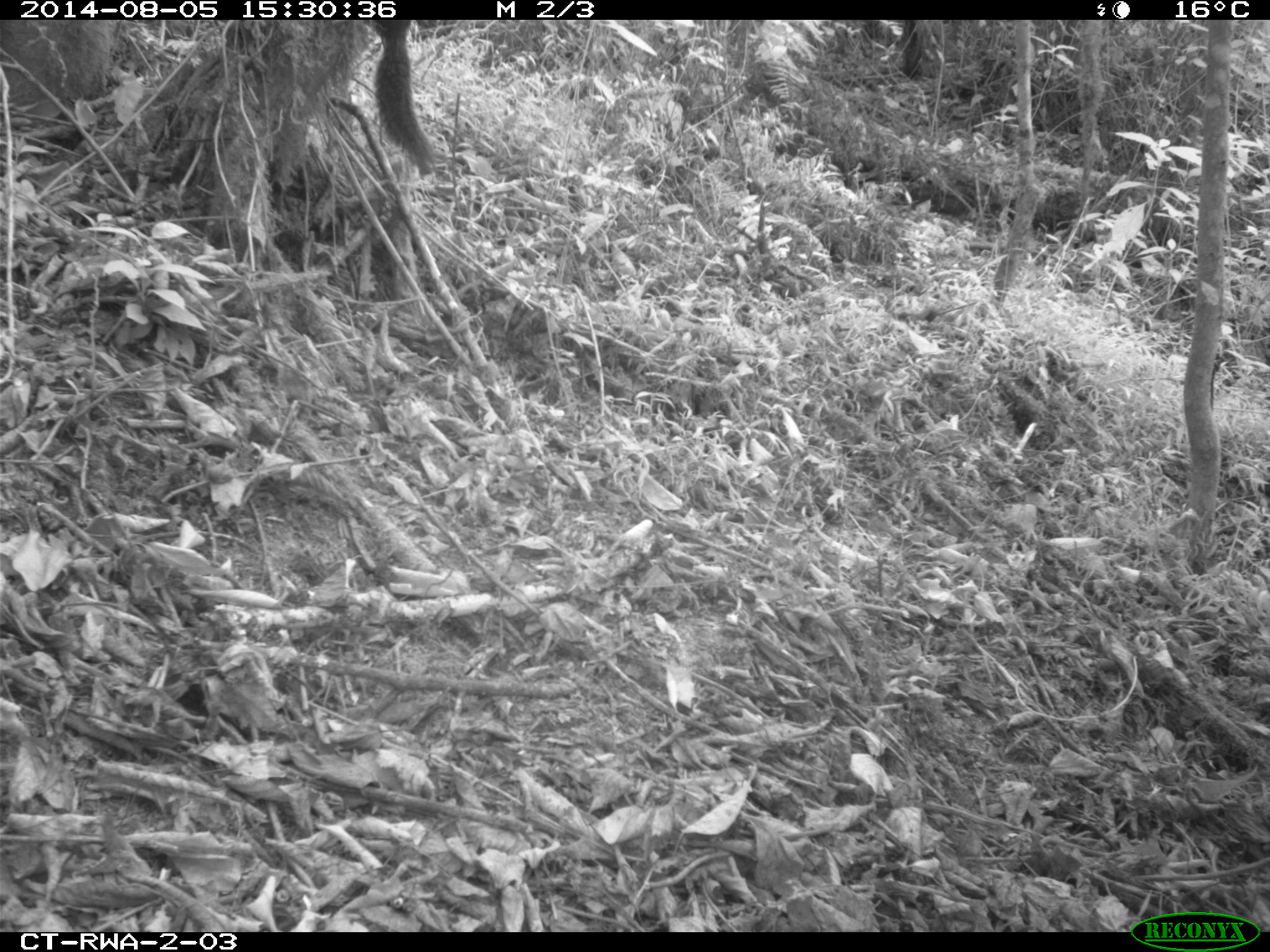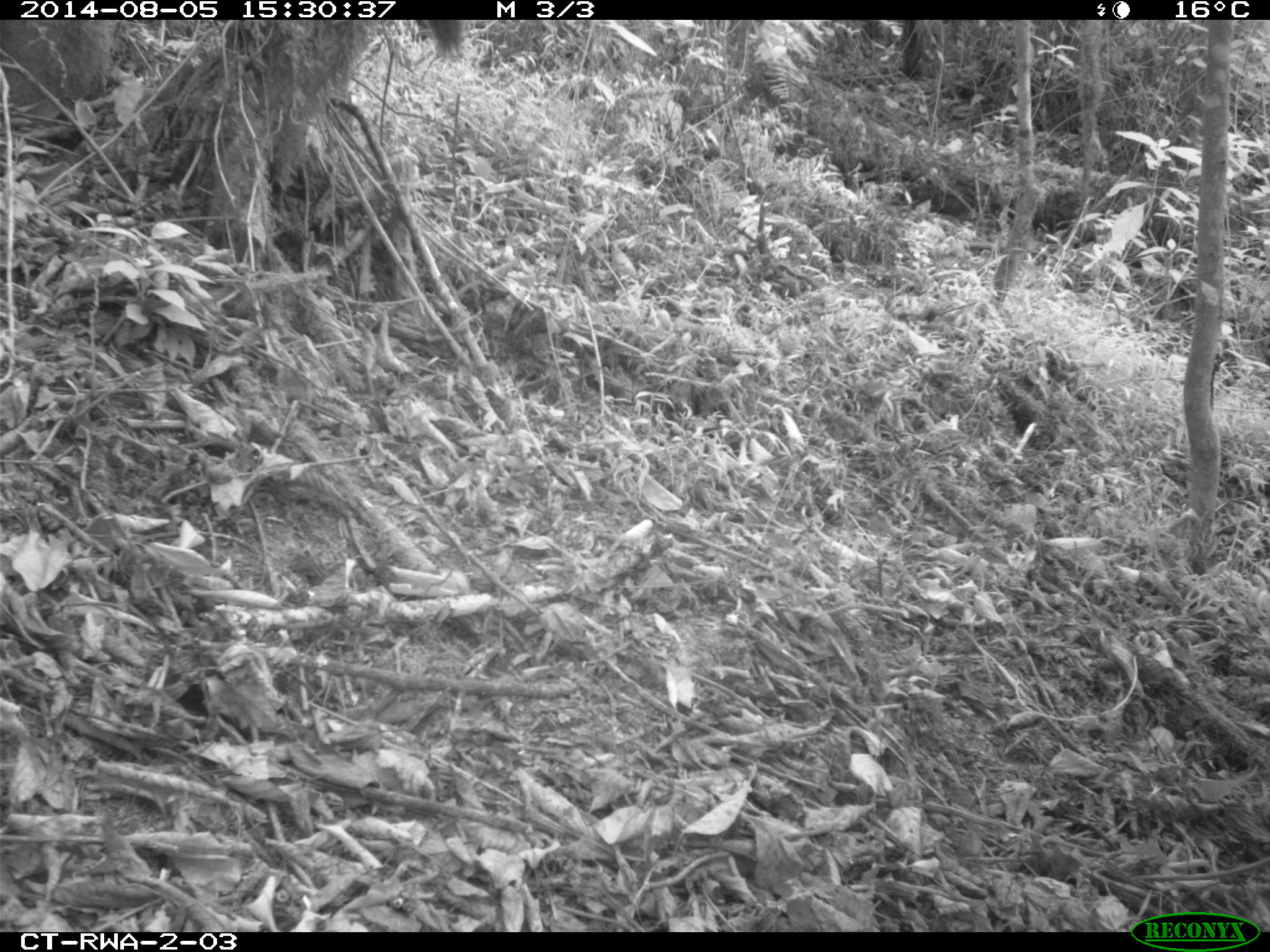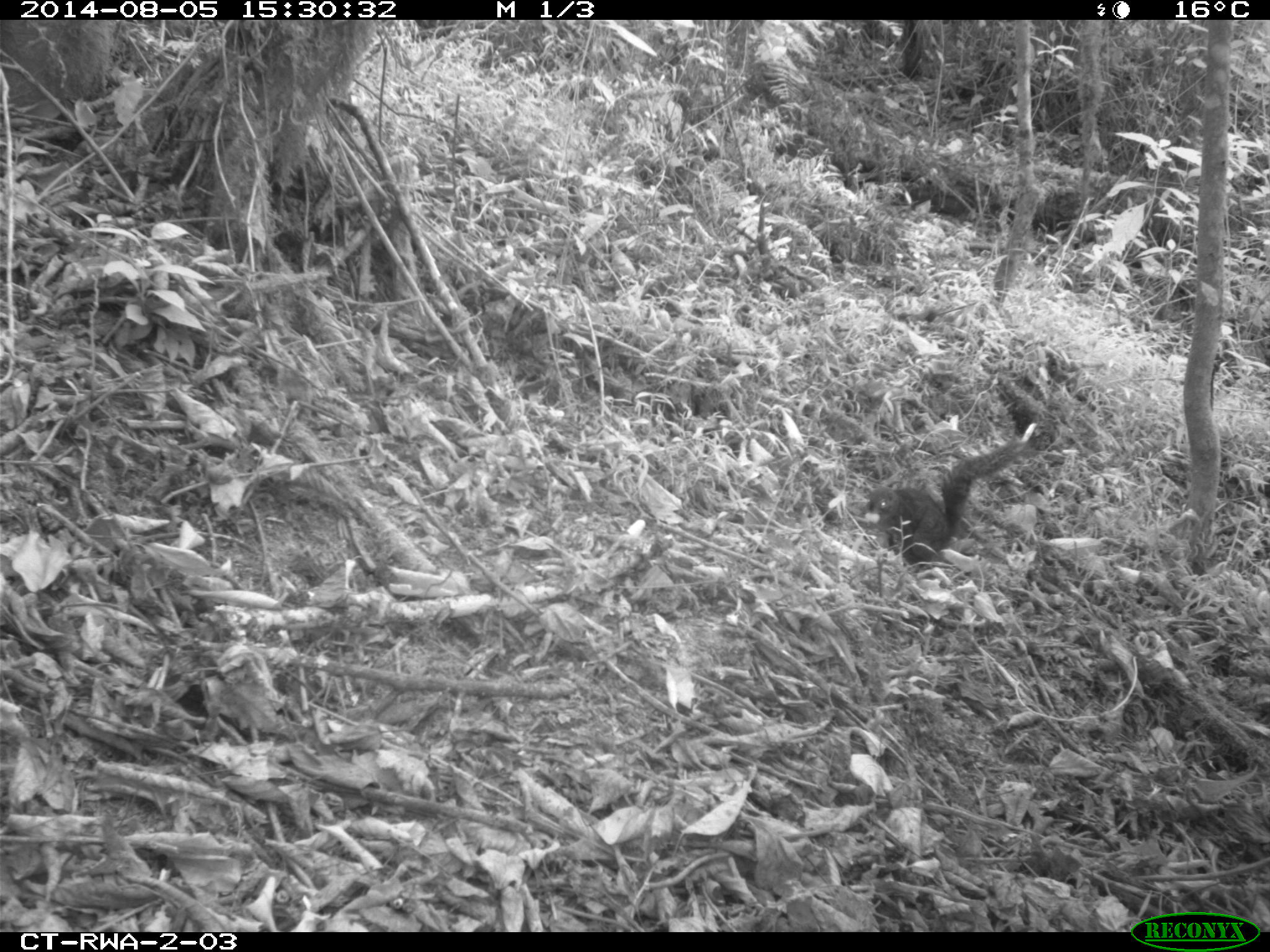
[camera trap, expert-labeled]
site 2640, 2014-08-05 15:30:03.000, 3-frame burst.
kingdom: Animalia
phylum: Chordata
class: Mammalia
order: Rodentia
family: Sciuridae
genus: Funisciurus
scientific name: Funisciurus carruthersi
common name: carruther's mountain squirrel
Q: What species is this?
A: Funisciurus carruthersi (carruther's mountain squirrel).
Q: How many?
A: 1.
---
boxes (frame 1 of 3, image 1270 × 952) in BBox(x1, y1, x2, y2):
funisciurus carruthersi: BBox(362, 20, 439, 178)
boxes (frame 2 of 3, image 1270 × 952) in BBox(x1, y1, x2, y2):
funisciurus carruthersi: BBox(427, 19, 466, 60)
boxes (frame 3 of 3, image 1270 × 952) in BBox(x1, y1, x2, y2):
funisciurus carruthersi: BBox(863, 436, 1033, 565)